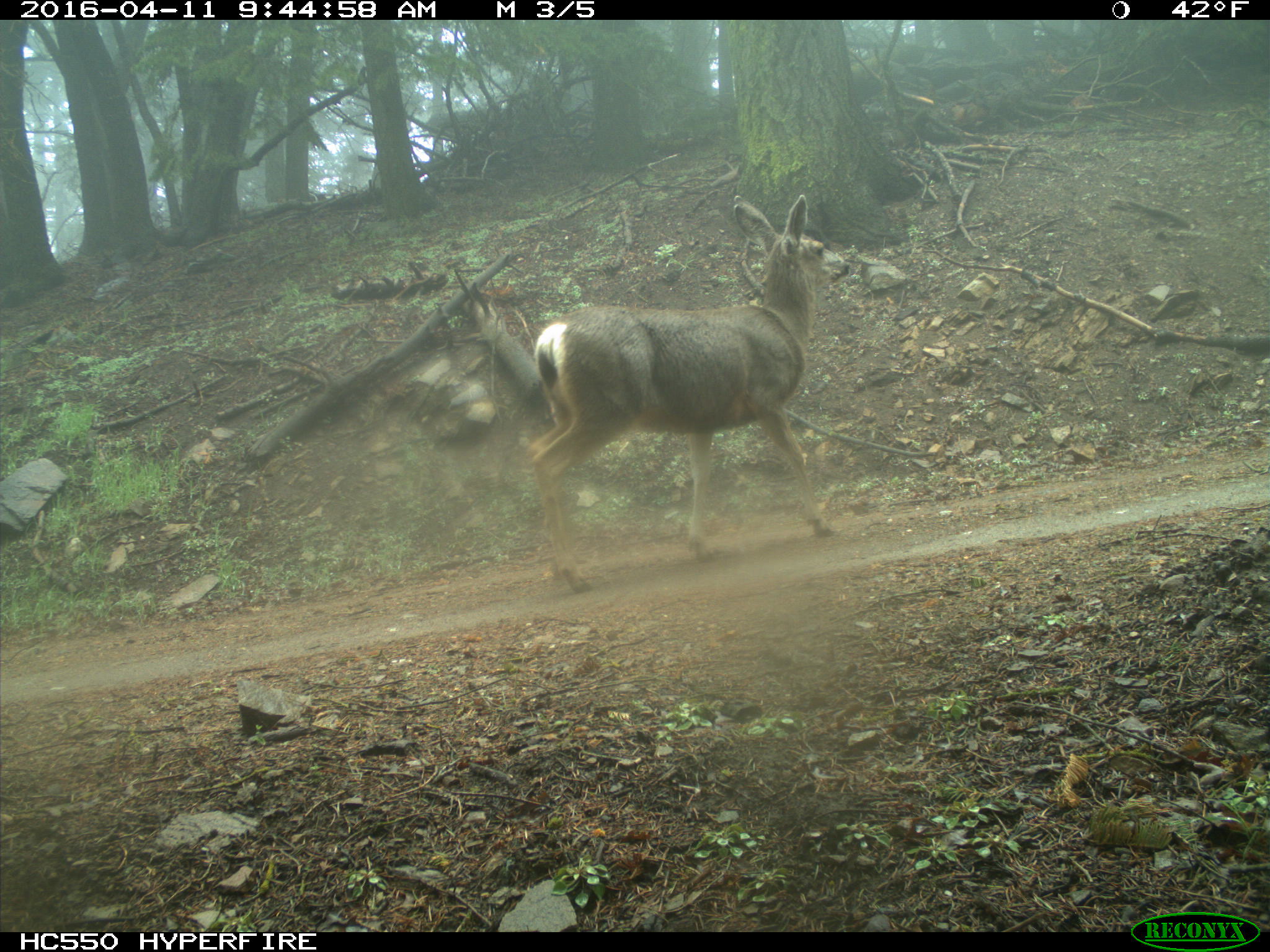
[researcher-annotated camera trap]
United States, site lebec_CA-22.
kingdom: Animalia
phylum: Chordata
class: Mammalia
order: Artiodactyla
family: Cervidae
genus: Odocoileus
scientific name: Odocoileus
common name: deer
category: unidentified deer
Unidentified deer (deer) (Odocoileus).